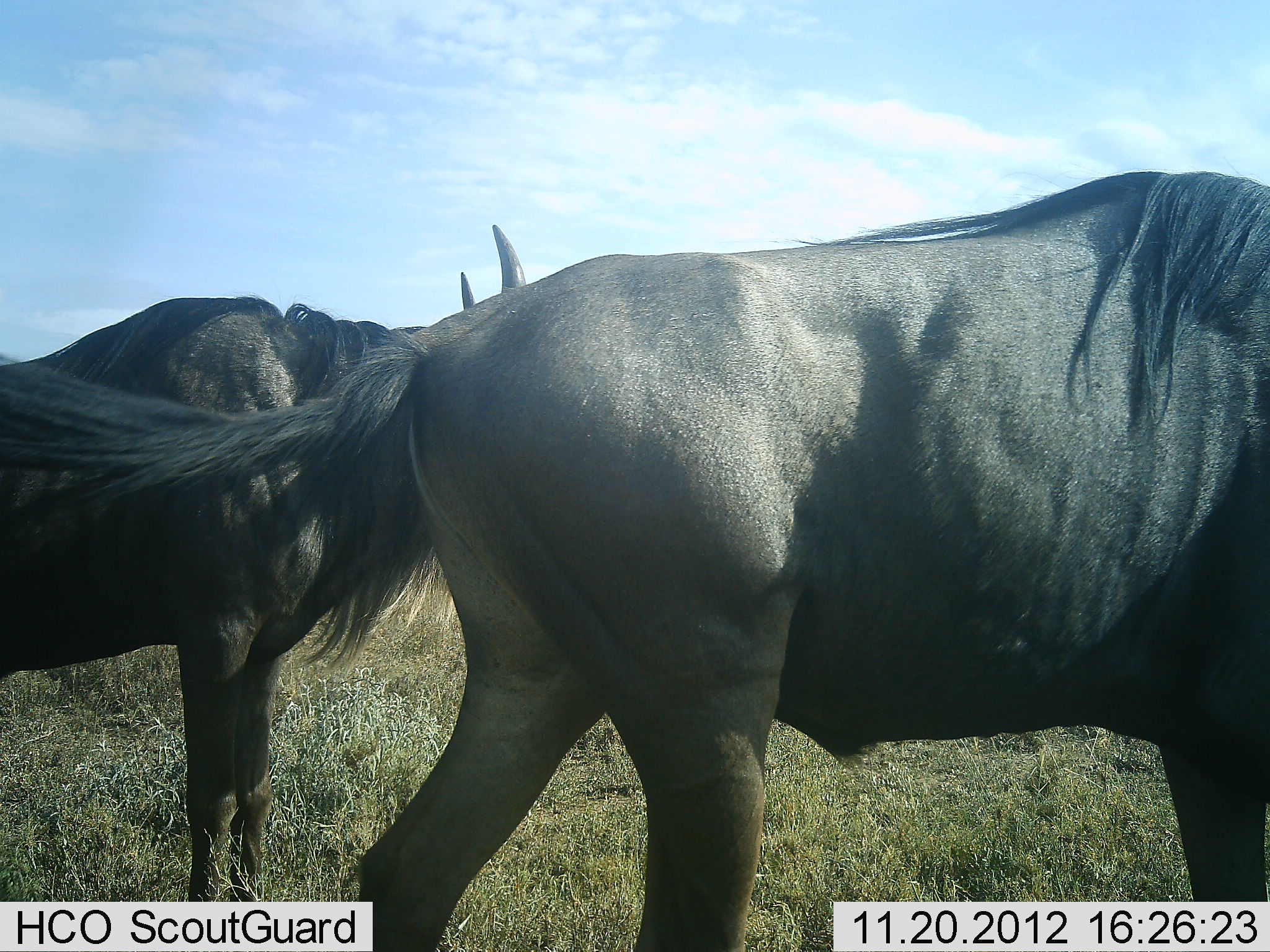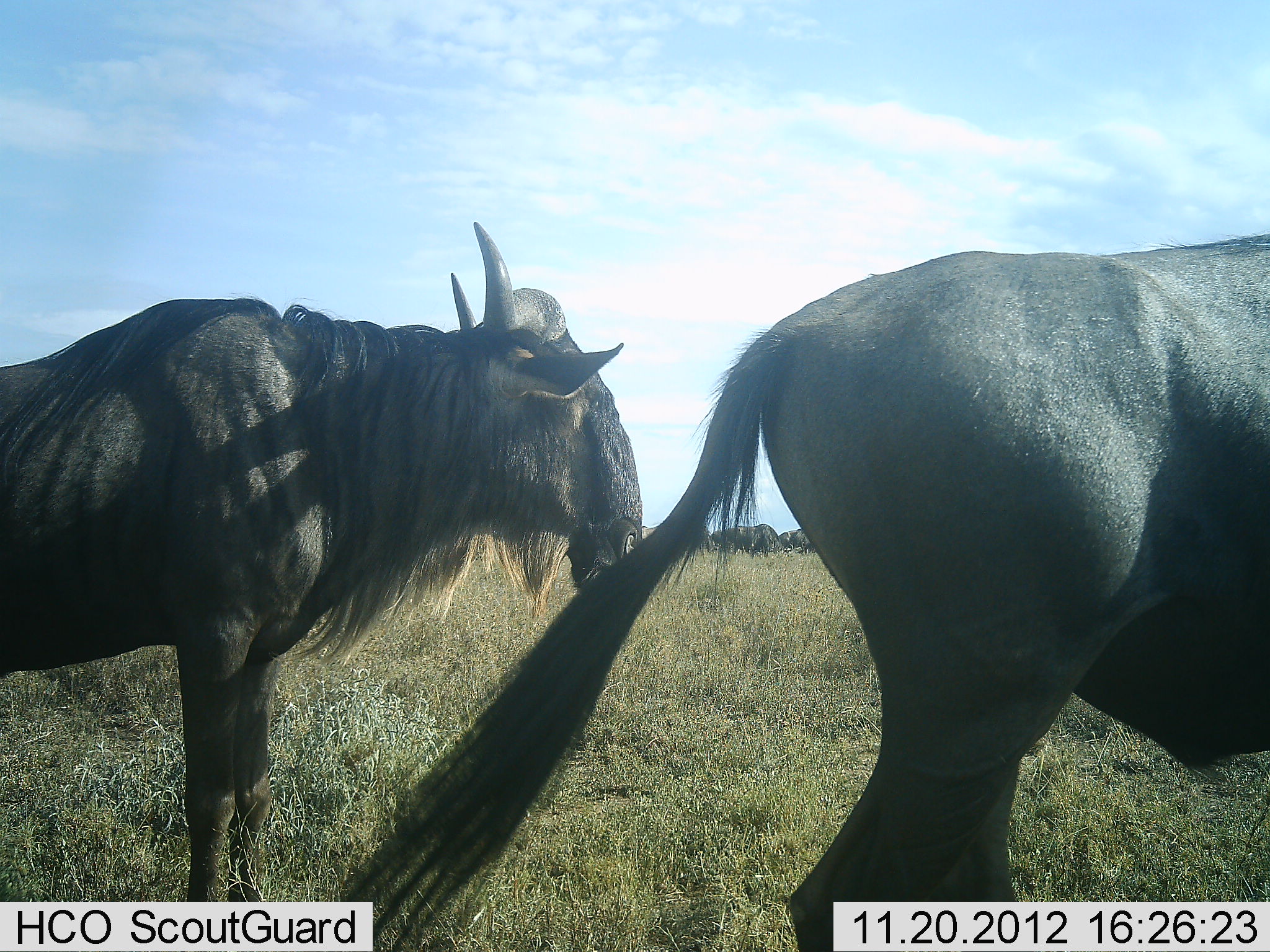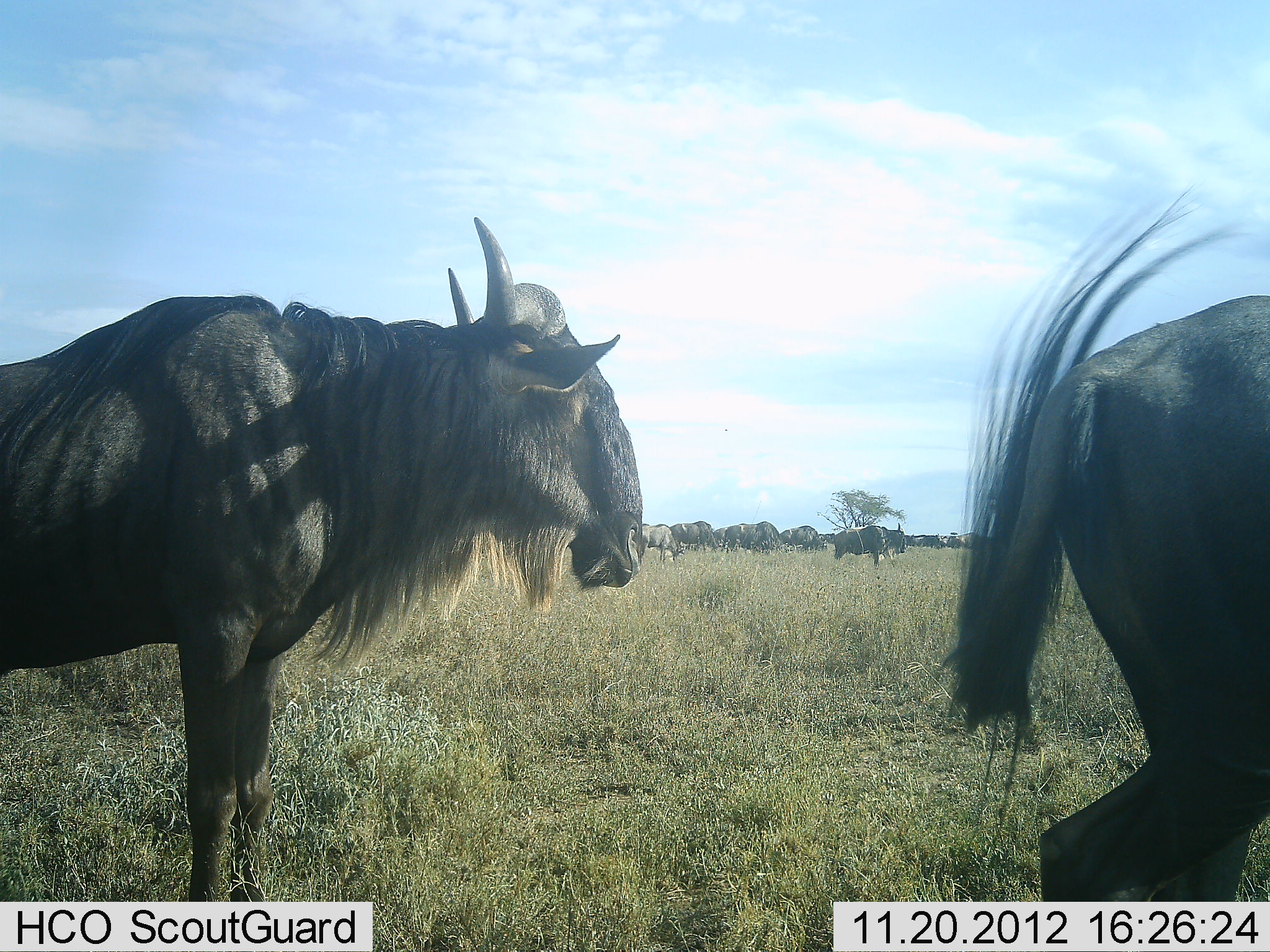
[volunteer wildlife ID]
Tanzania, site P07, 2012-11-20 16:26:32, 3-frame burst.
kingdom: Animalia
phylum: Chordata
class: Mammalia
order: Artiodactyla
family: Bovidae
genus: Connochaetes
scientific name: Connochaetes taurinus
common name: blue wildebeest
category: wildebeest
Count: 11-50.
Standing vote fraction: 90%.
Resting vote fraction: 0%.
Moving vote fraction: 40%.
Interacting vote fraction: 0%.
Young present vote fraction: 0%.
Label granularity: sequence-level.